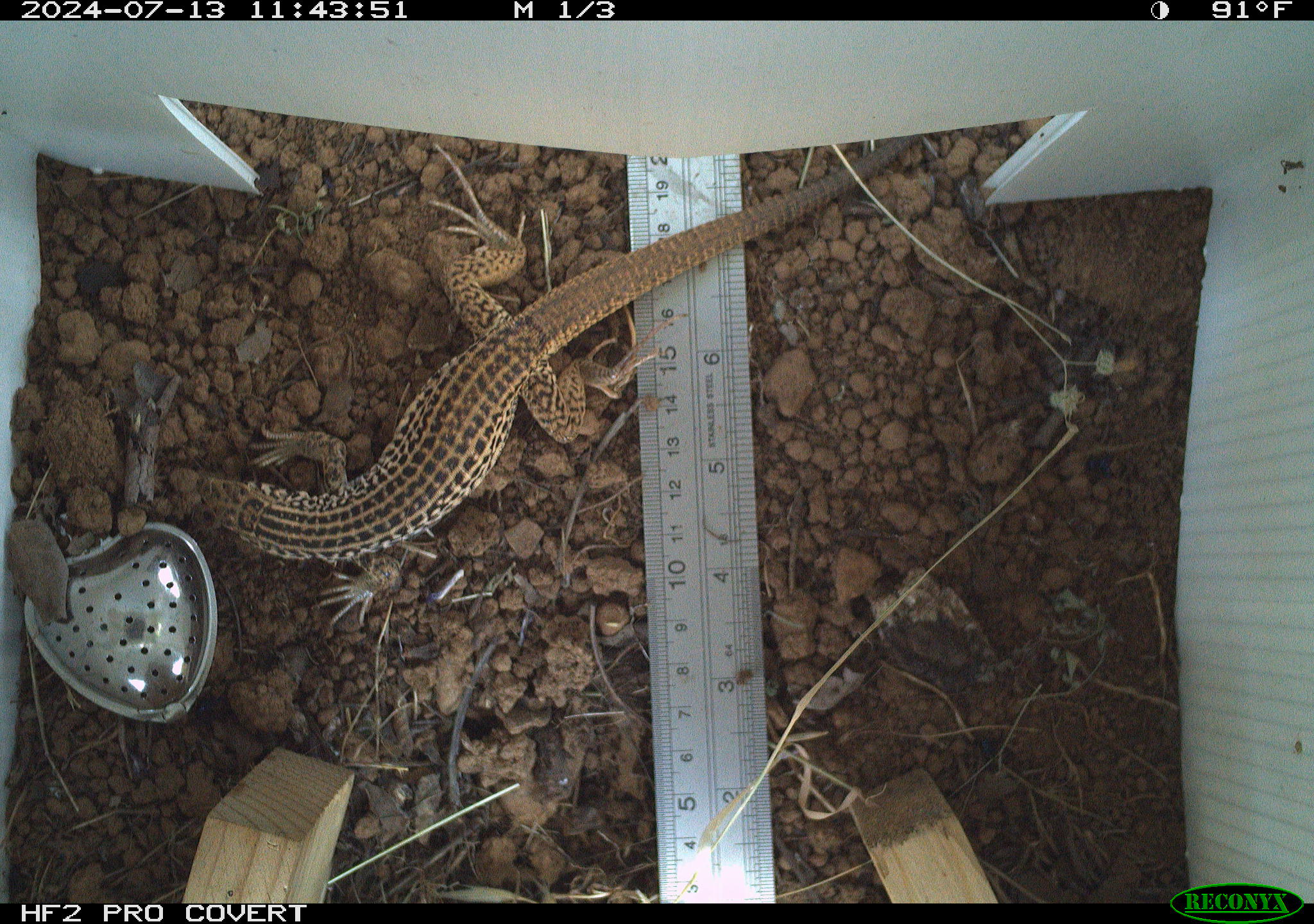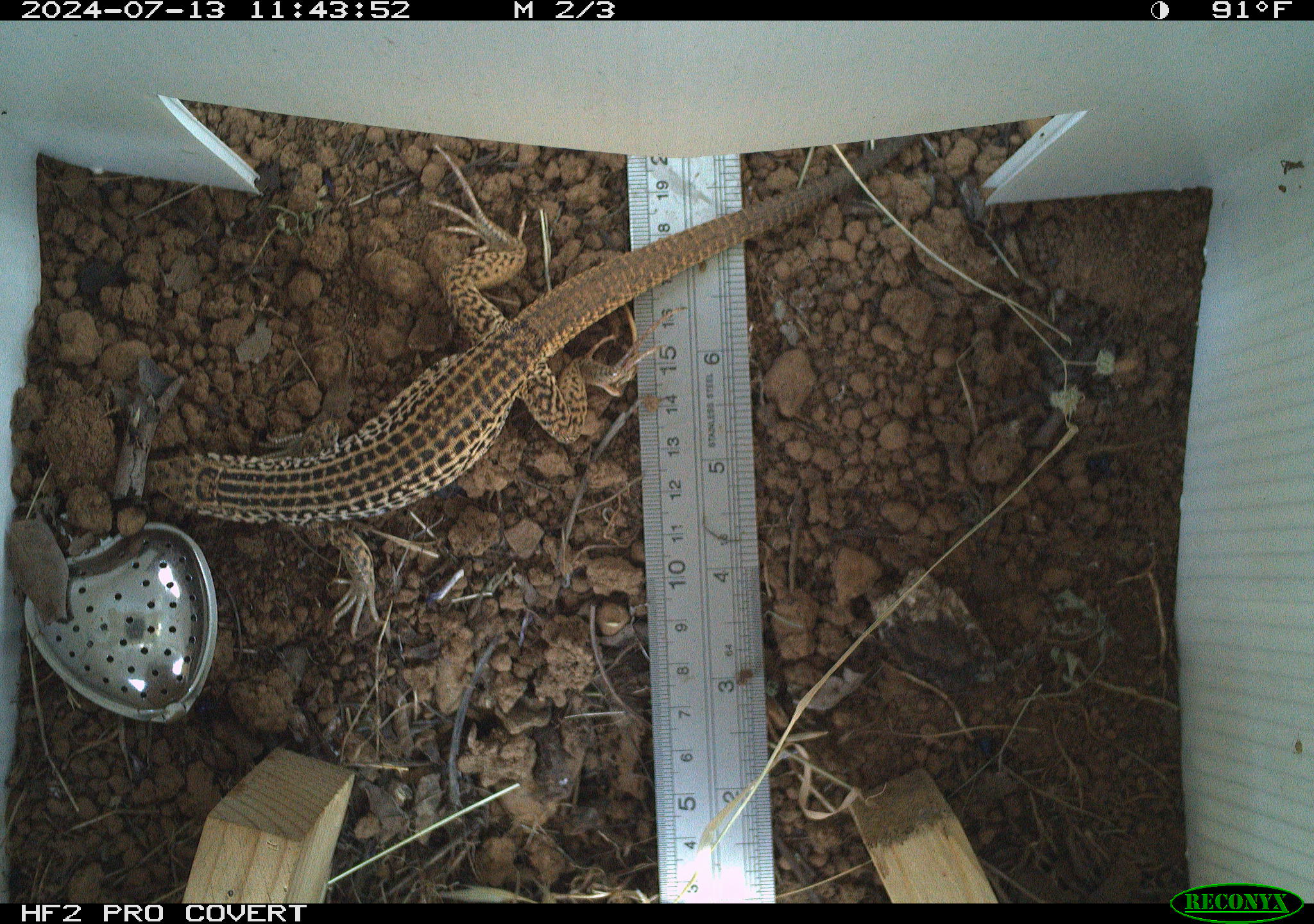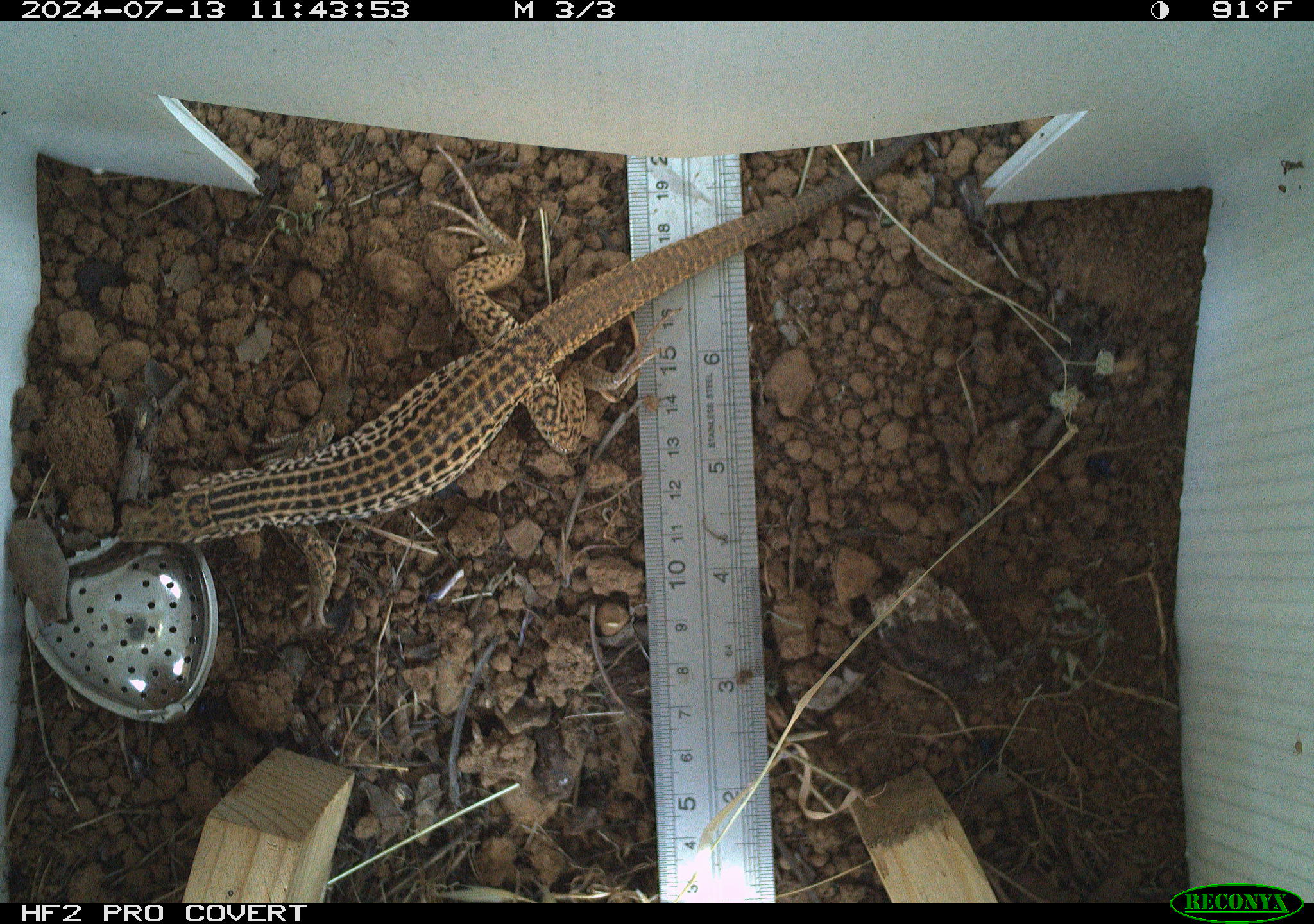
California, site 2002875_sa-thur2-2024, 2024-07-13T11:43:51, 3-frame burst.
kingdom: Animalia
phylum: Chordata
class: Reptilia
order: Squamata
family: Teiidae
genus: Aspidoscelis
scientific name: Aspidoscelis tigris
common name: western whiptail